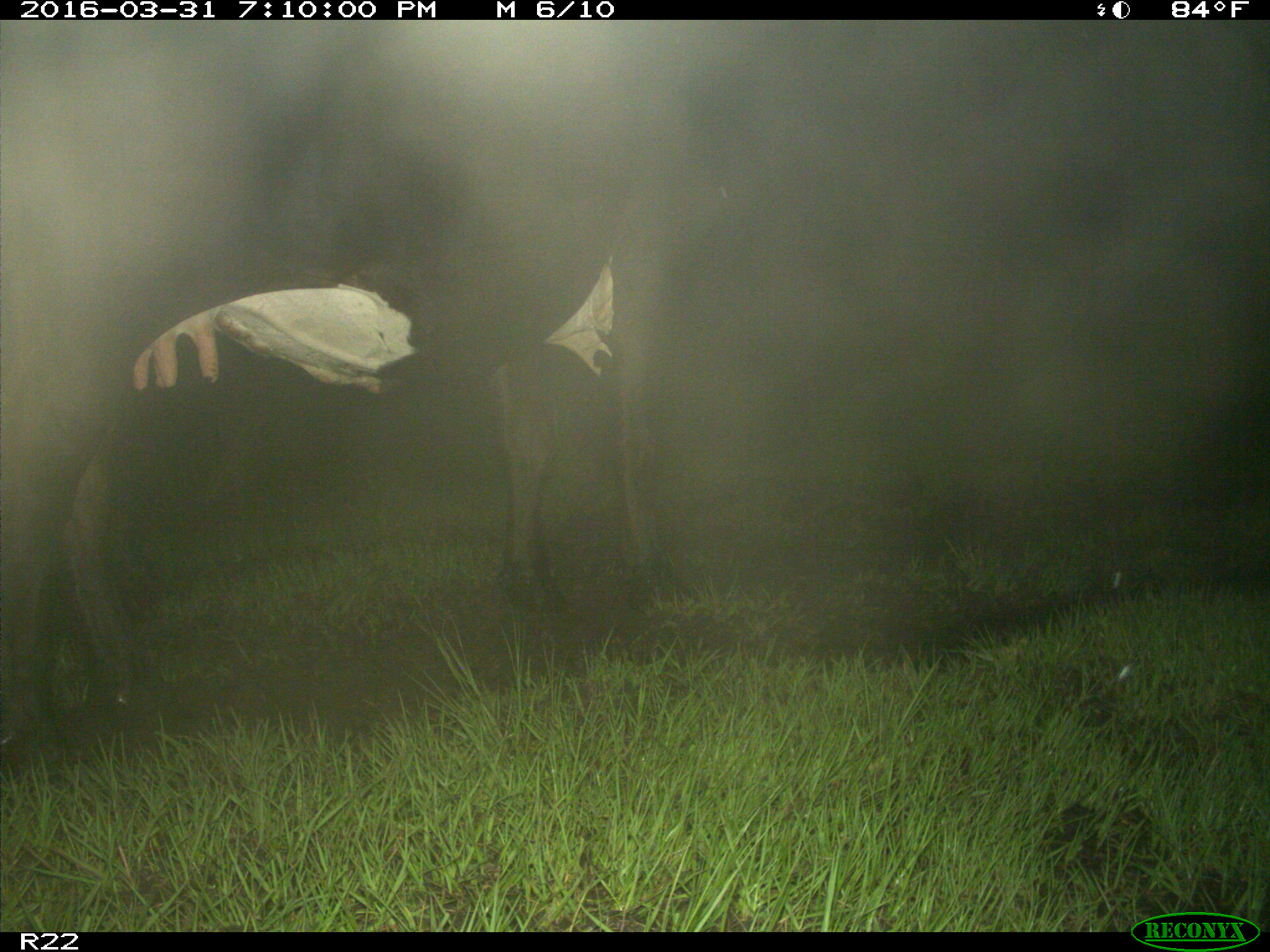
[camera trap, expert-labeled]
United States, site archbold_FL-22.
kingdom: Animalia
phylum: Chordata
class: Mammalia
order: Artiodactyla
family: Bovidae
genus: Bos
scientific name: Bos taurus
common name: domestic cow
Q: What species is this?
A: Bos taurus (domestic cow).